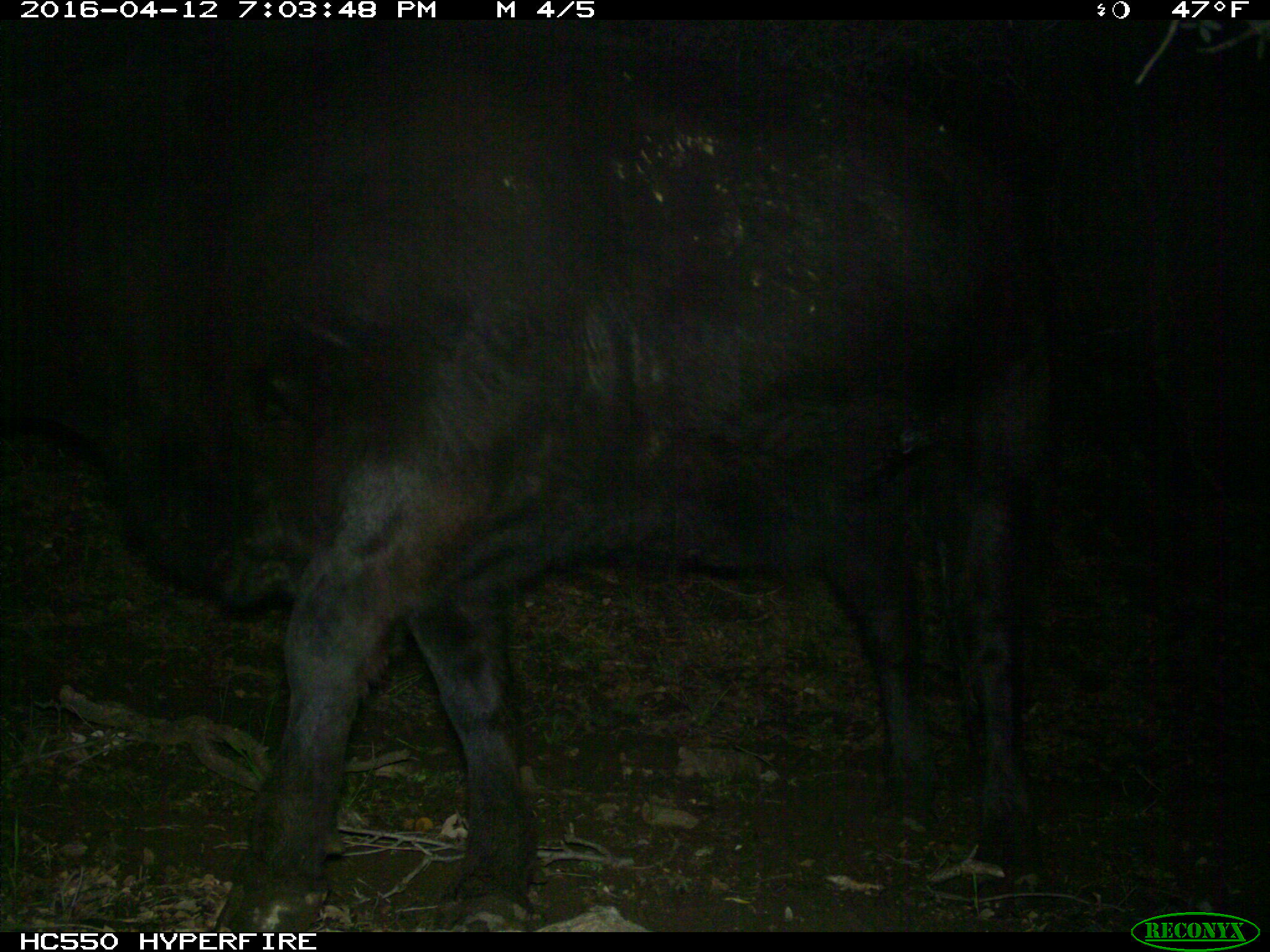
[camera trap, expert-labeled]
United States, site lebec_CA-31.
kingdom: Animalia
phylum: Chordata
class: Mammalia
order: Artiodactyla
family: Bovidae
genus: Bos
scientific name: Bos taurus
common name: domestic cow